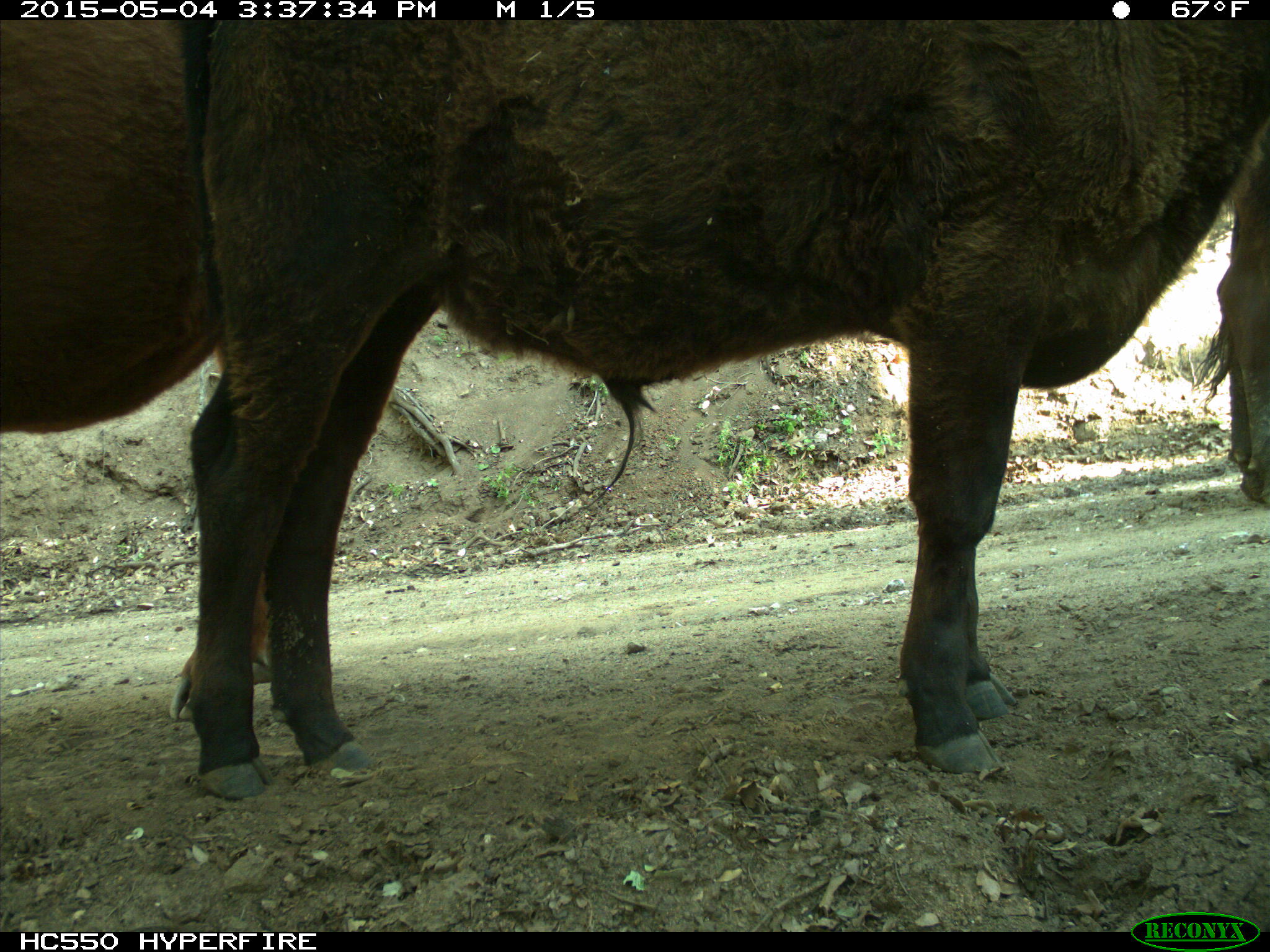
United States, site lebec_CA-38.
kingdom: Animalia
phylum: Chordata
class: Mammalia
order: Artiodactyla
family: Bovidae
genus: Bos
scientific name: Bos taurus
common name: domestic cow